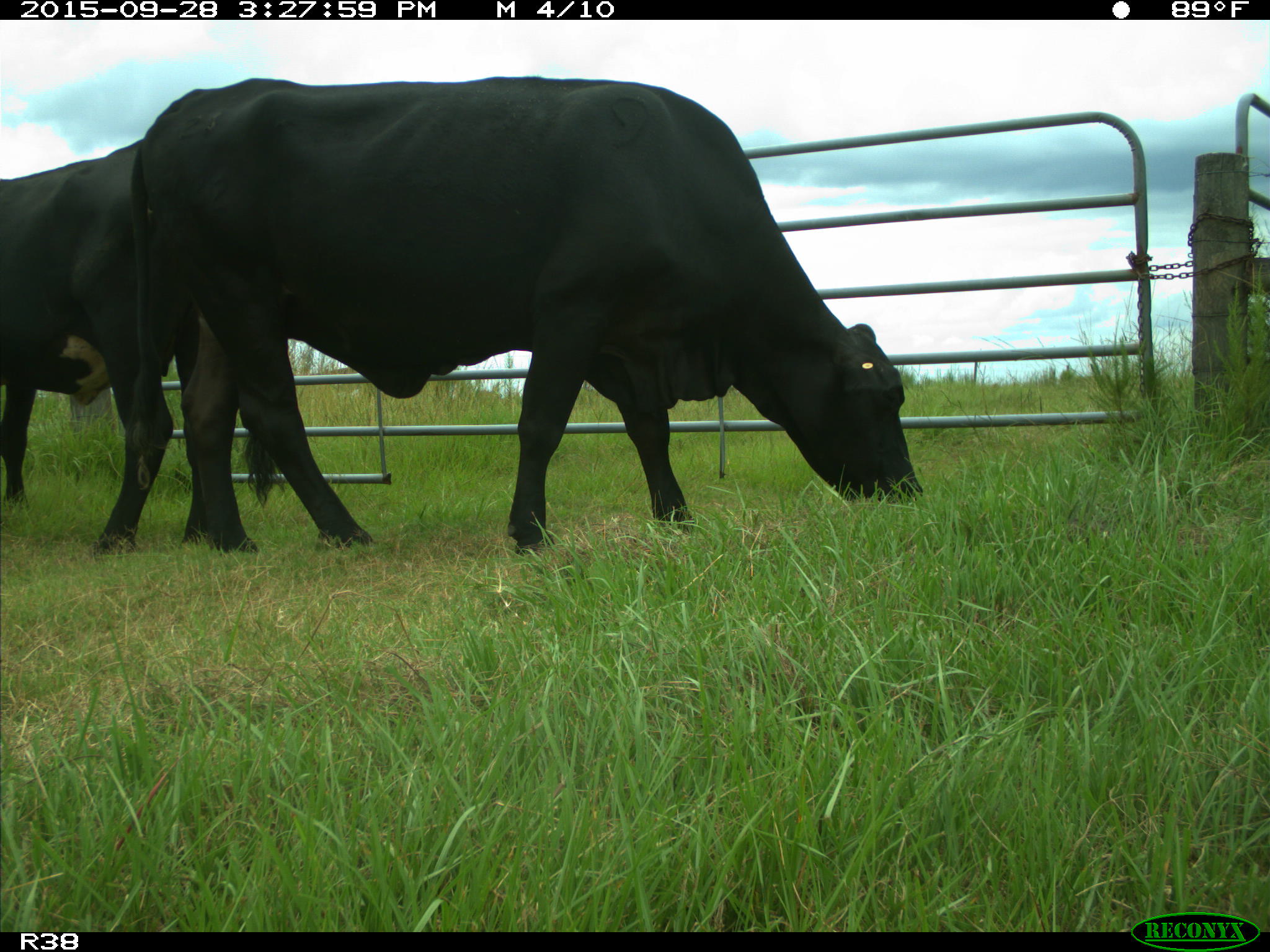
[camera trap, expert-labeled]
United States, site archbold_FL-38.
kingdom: Animalia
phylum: Chordata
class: Mammalia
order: Artiodactyla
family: Bovidae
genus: Bos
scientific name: Bos taurus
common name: domestic cow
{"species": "Bos taurus (domestic cow)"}